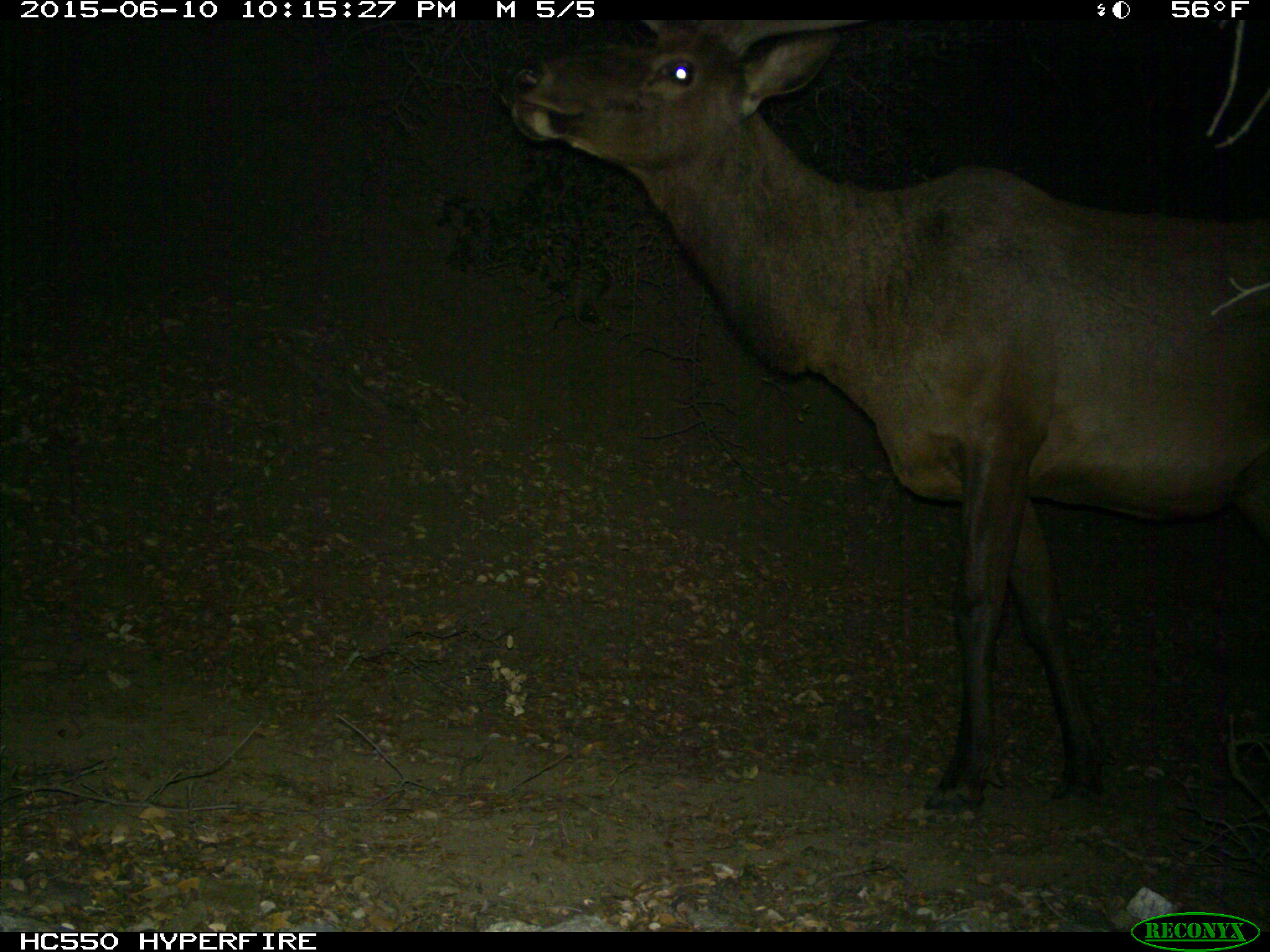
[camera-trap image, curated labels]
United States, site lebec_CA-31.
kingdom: Animalia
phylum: Chordata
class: Mammalia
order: Artiodactyla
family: Cervidae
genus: Cervus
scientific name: Cervus canadensis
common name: elk